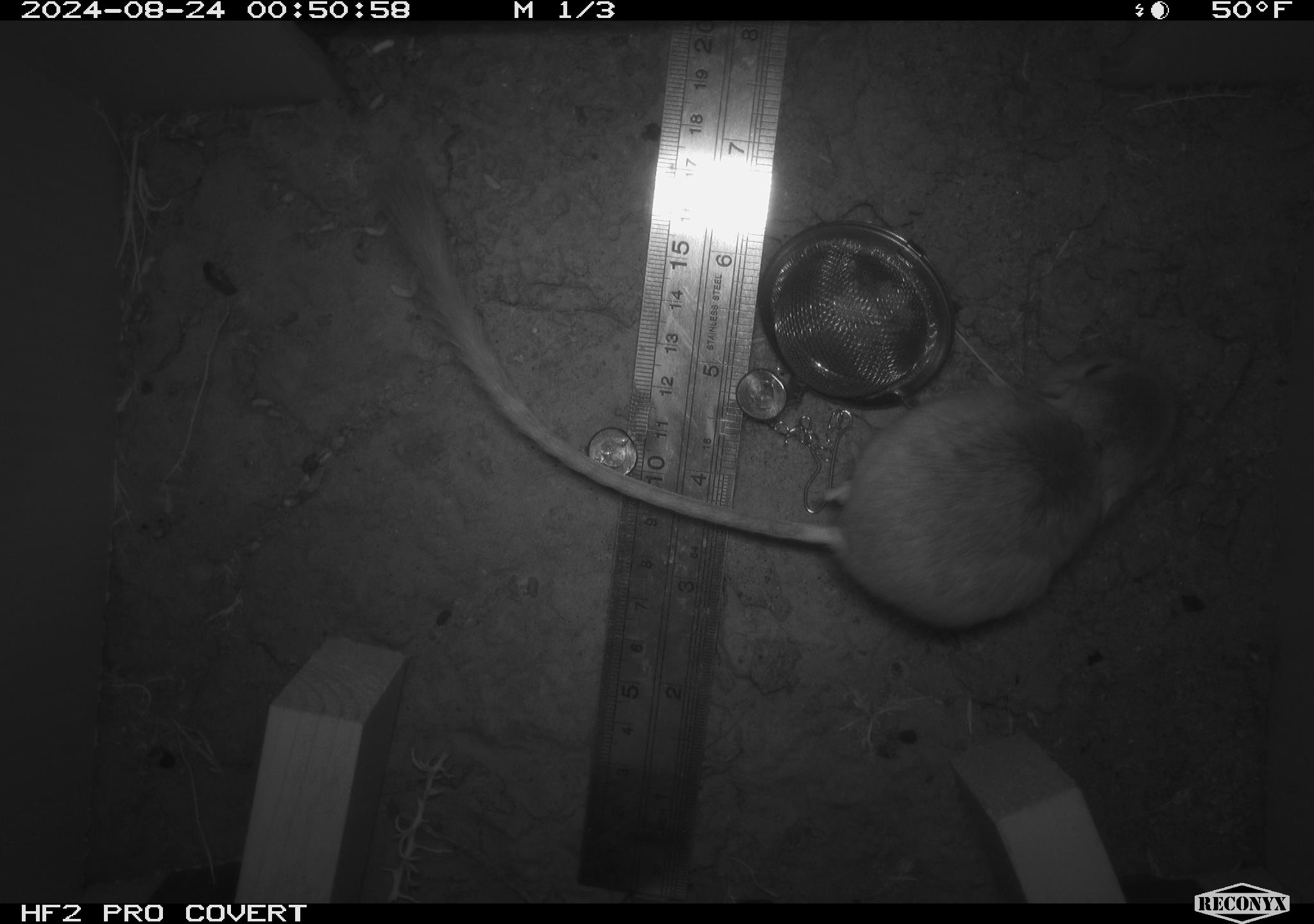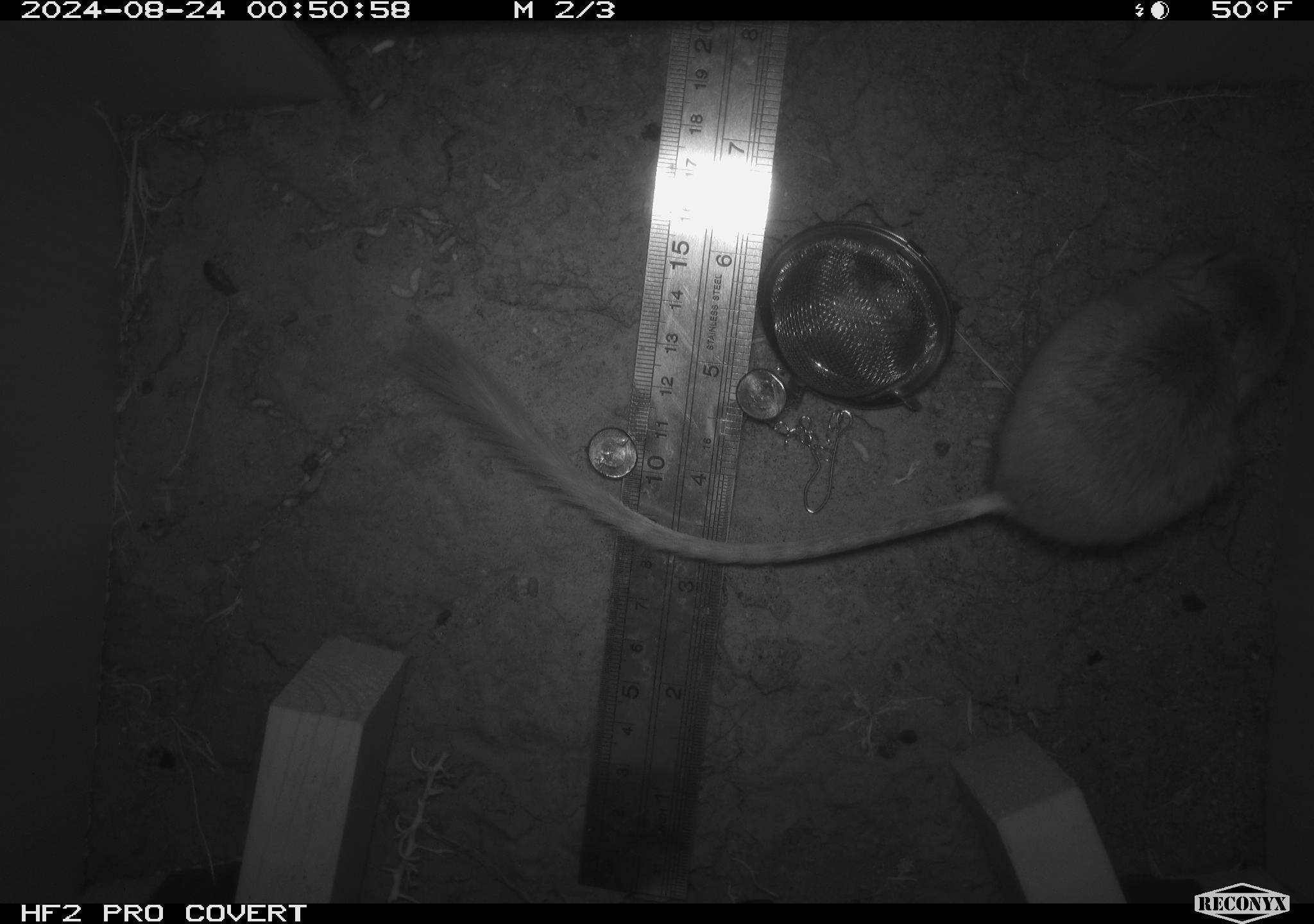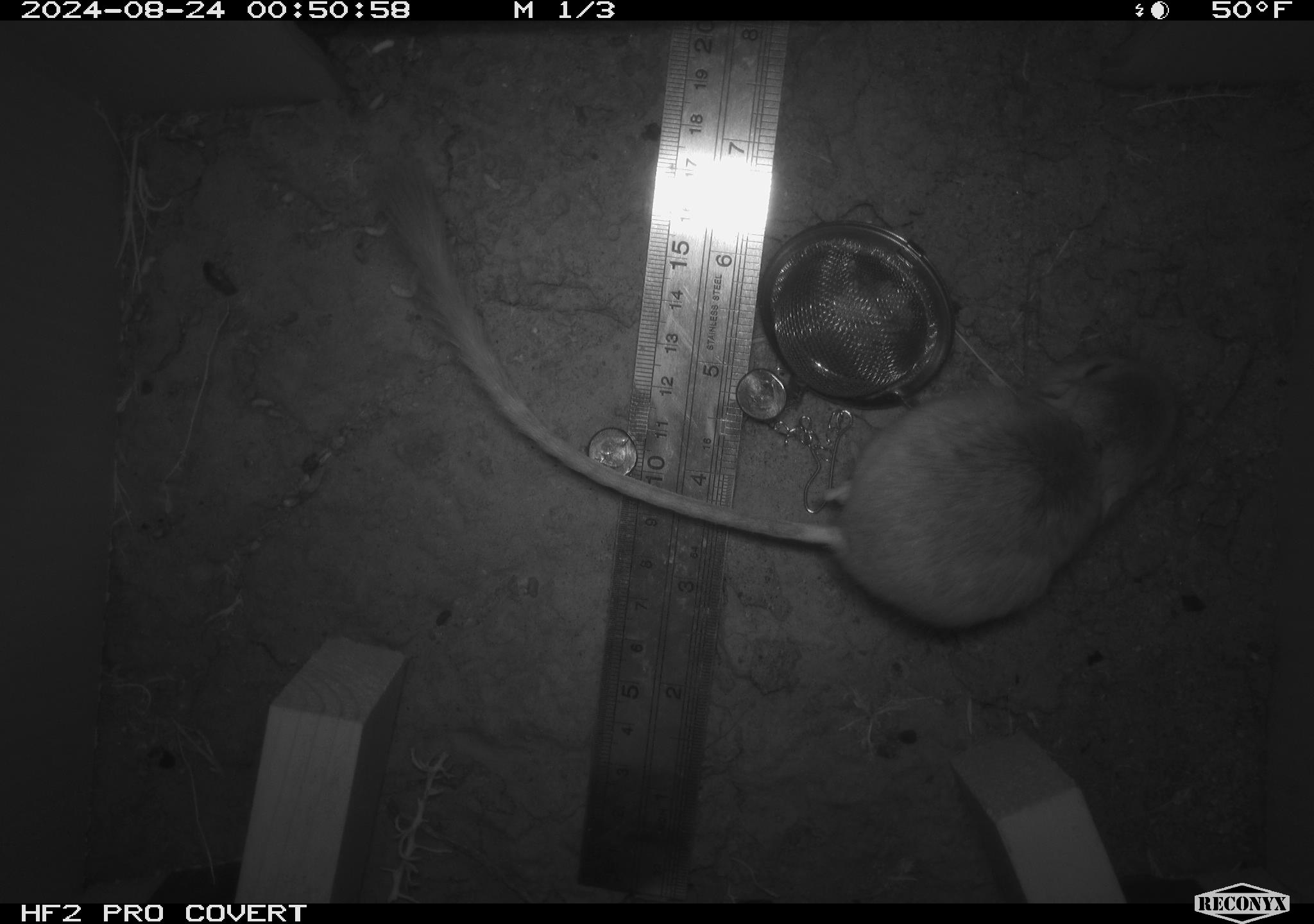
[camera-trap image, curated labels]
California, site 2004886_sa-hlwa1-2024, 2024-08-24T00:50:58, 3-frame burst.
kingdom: Animalia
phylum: Chordata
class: Mammalia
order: Rodentia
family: Heteromyidae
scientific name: Heteromyidae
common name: kangaroo rats and pocket mice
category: heteromyidae family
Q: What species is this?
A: Heteromyidae family (kangaroo rats and pocket mice) (Heteromyidae).